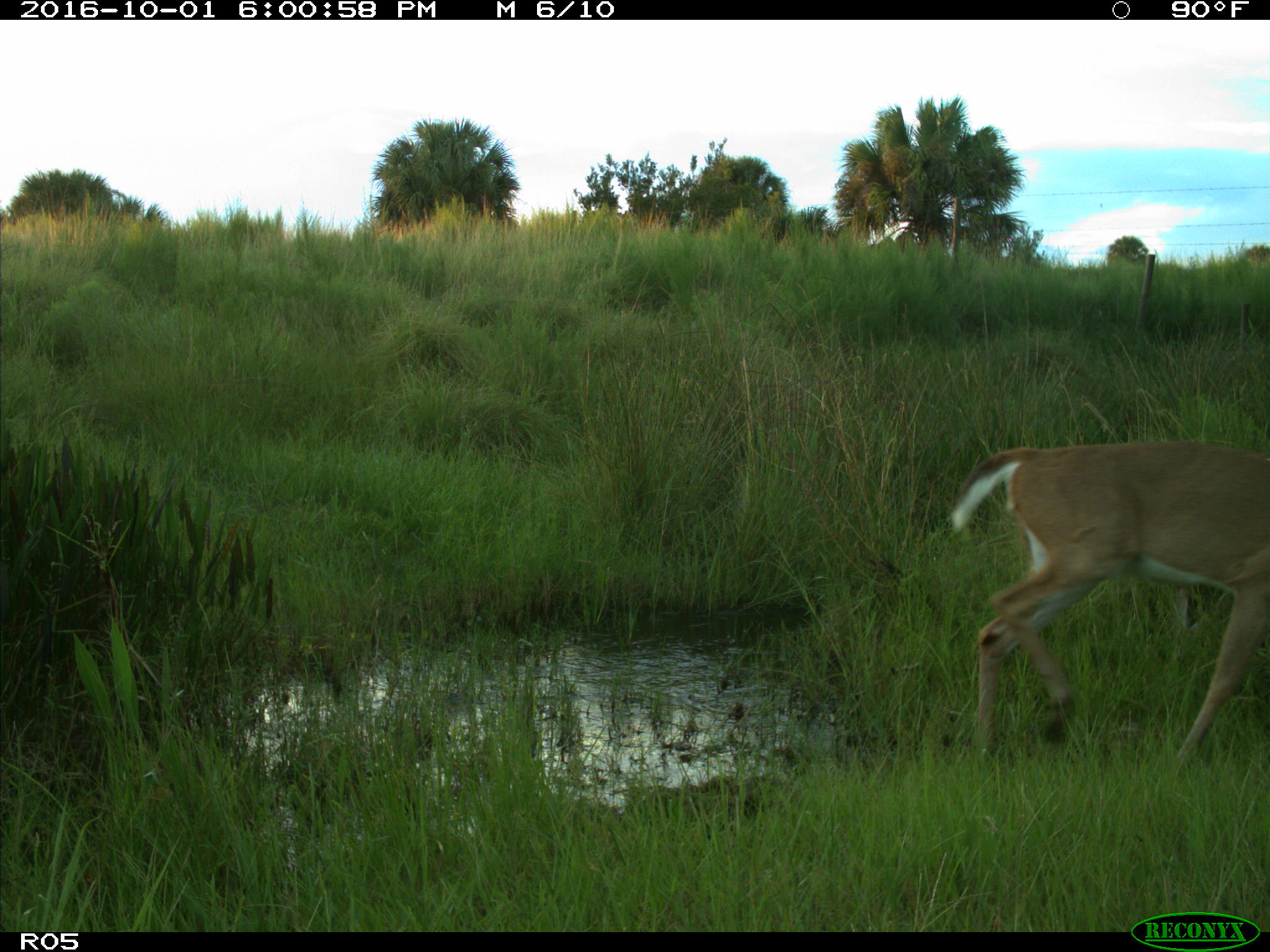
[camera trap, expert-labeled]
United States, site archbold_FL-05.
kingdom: Animalia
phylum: Chordata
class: Mammalia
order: Artiodactyla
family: Cervidae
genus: Odocoileus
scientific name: Odocoileus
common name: deer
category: unidentified deer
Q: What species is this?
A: Unidentified deer (deer) (Odocoileus).